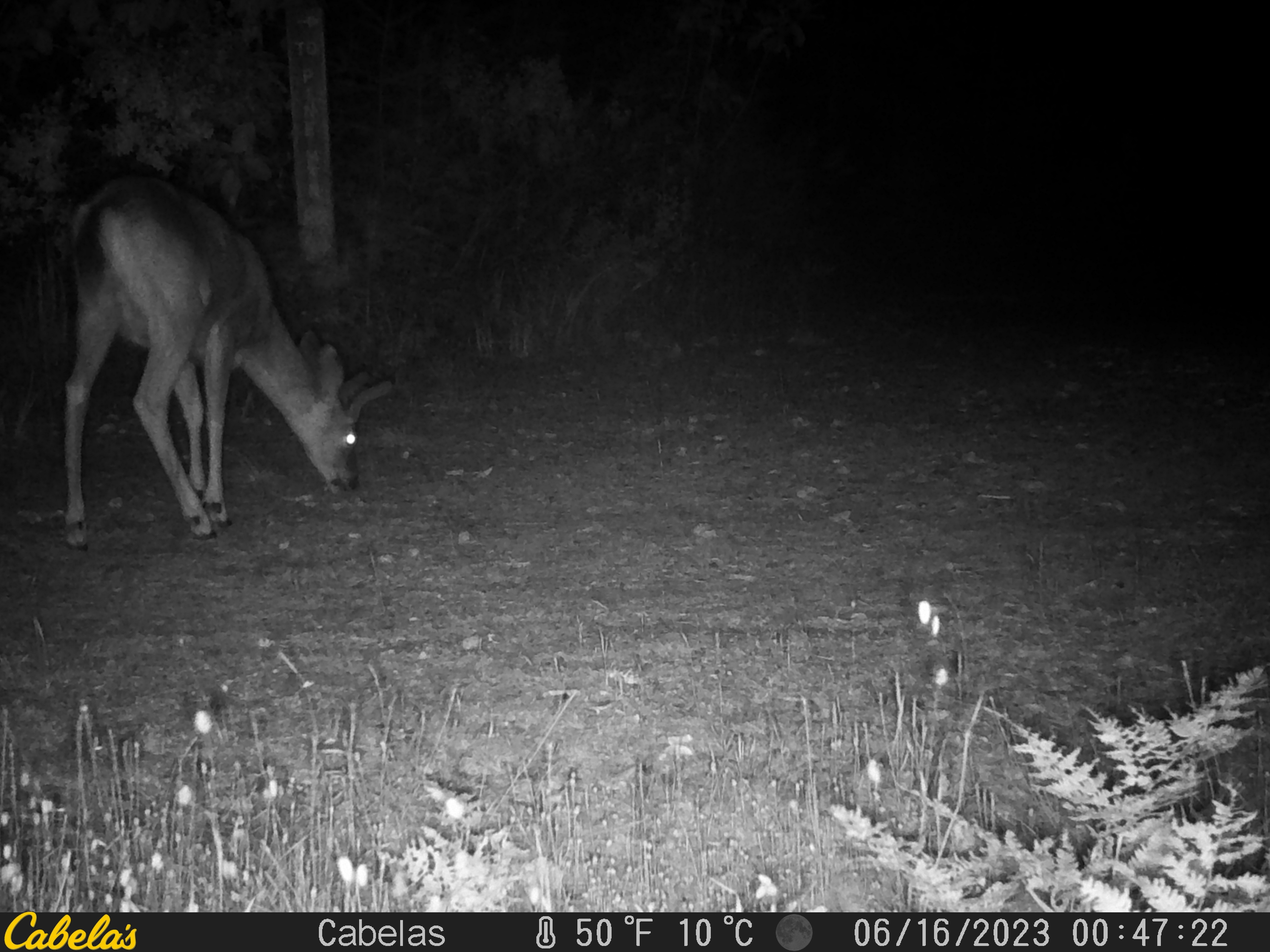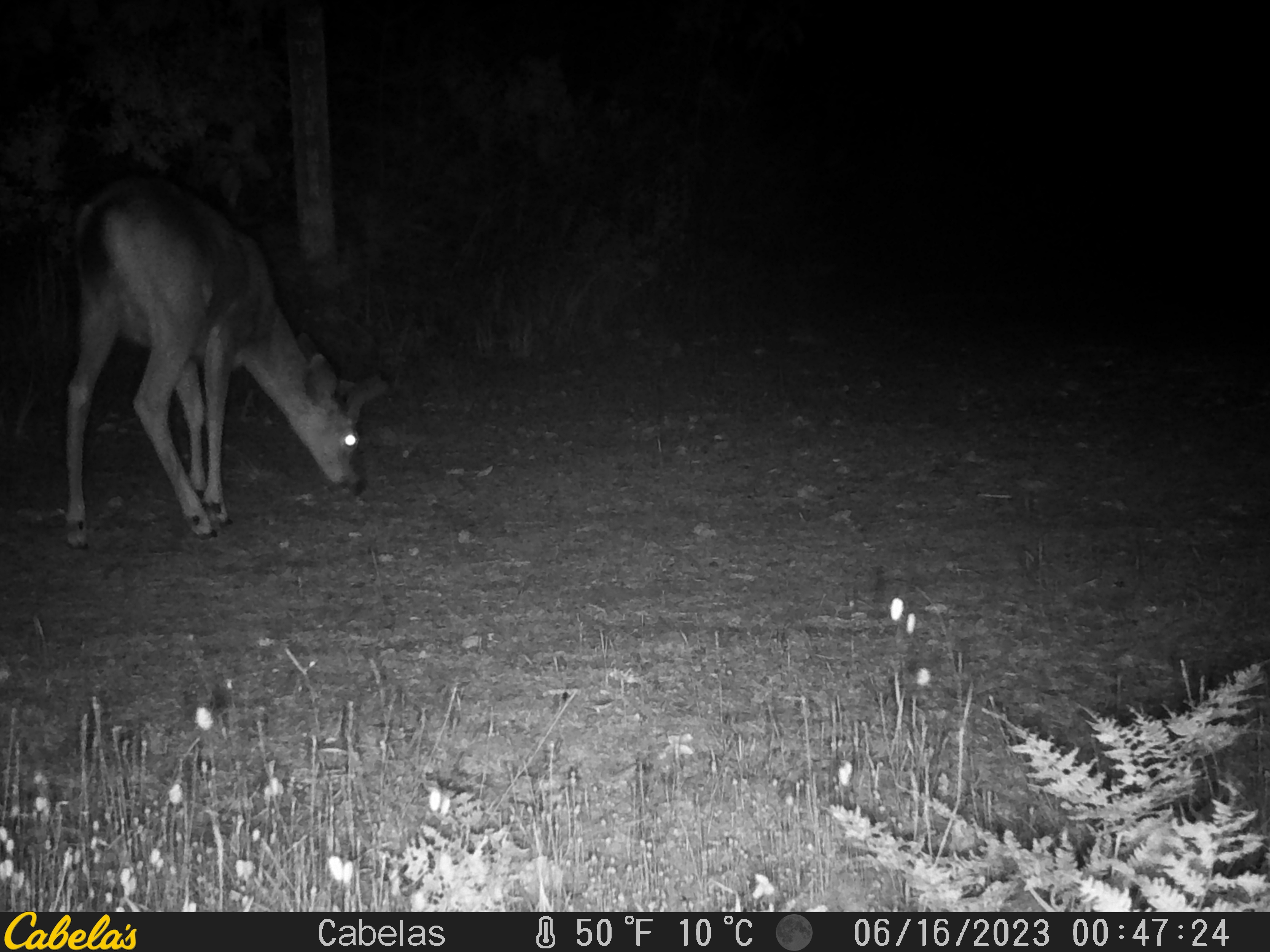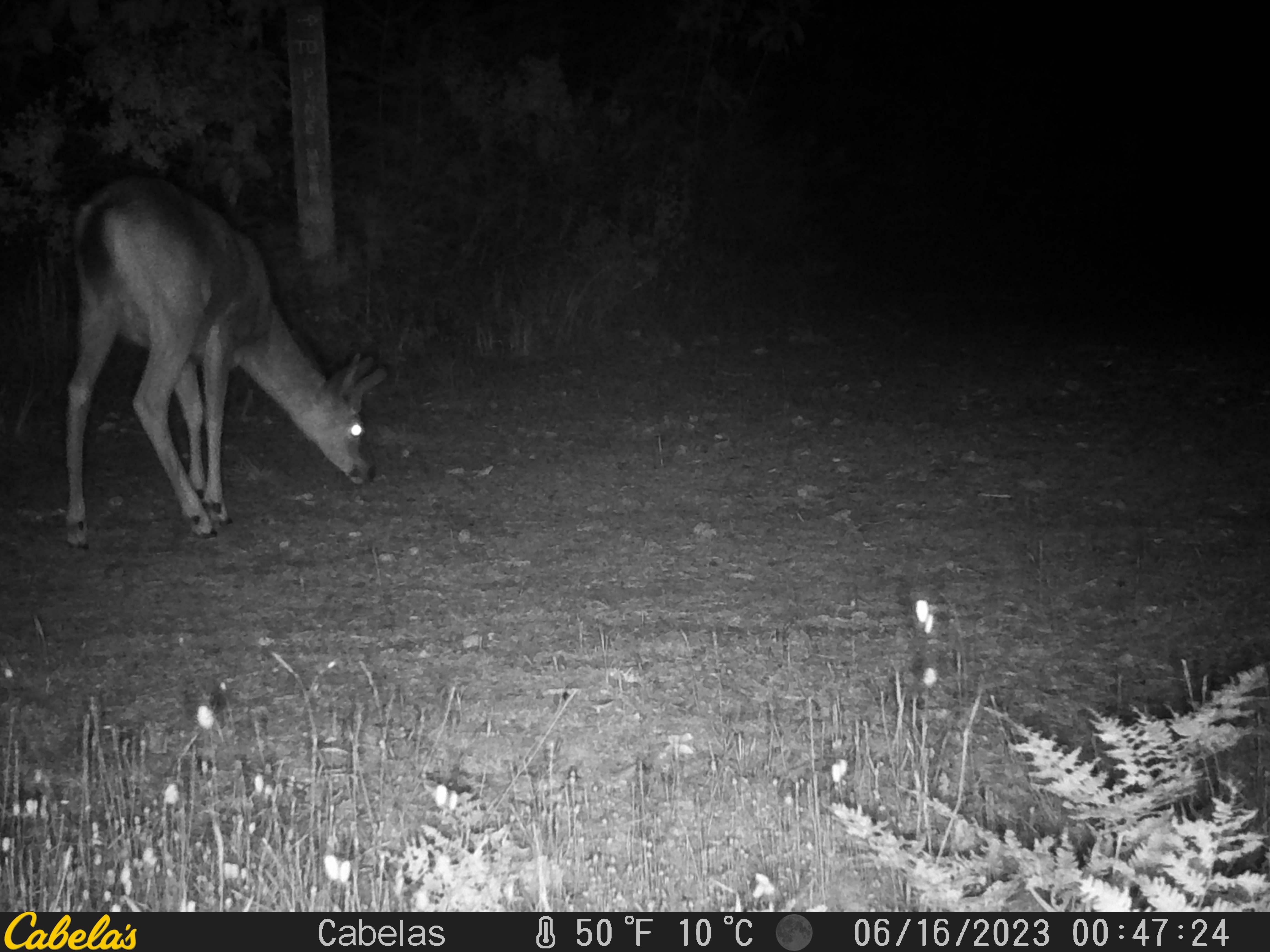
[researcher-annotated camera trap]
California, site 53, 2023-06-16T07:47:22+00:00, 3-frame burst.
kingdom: Animalia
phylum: Chordata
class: Mammalia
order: Artiodactyla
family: Cervidae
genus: Odocoileus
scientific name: Odocoileus hemionus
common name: mule deer